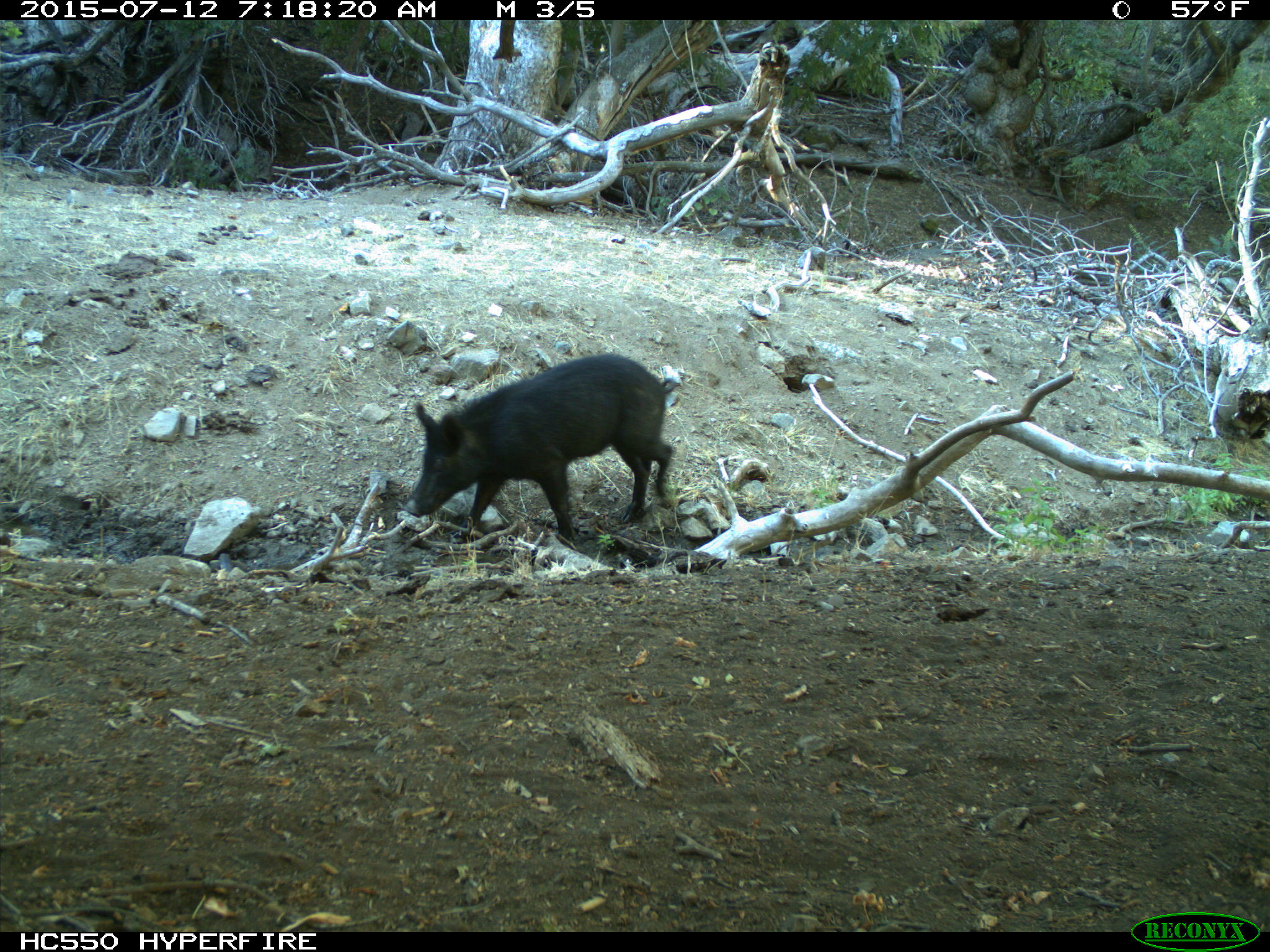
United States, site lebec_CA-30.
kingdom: Animalia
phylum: Chordata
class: Mammalia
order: Artiodactyla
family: Suidae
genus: Sus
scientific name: Sus scrofa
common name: wild boar